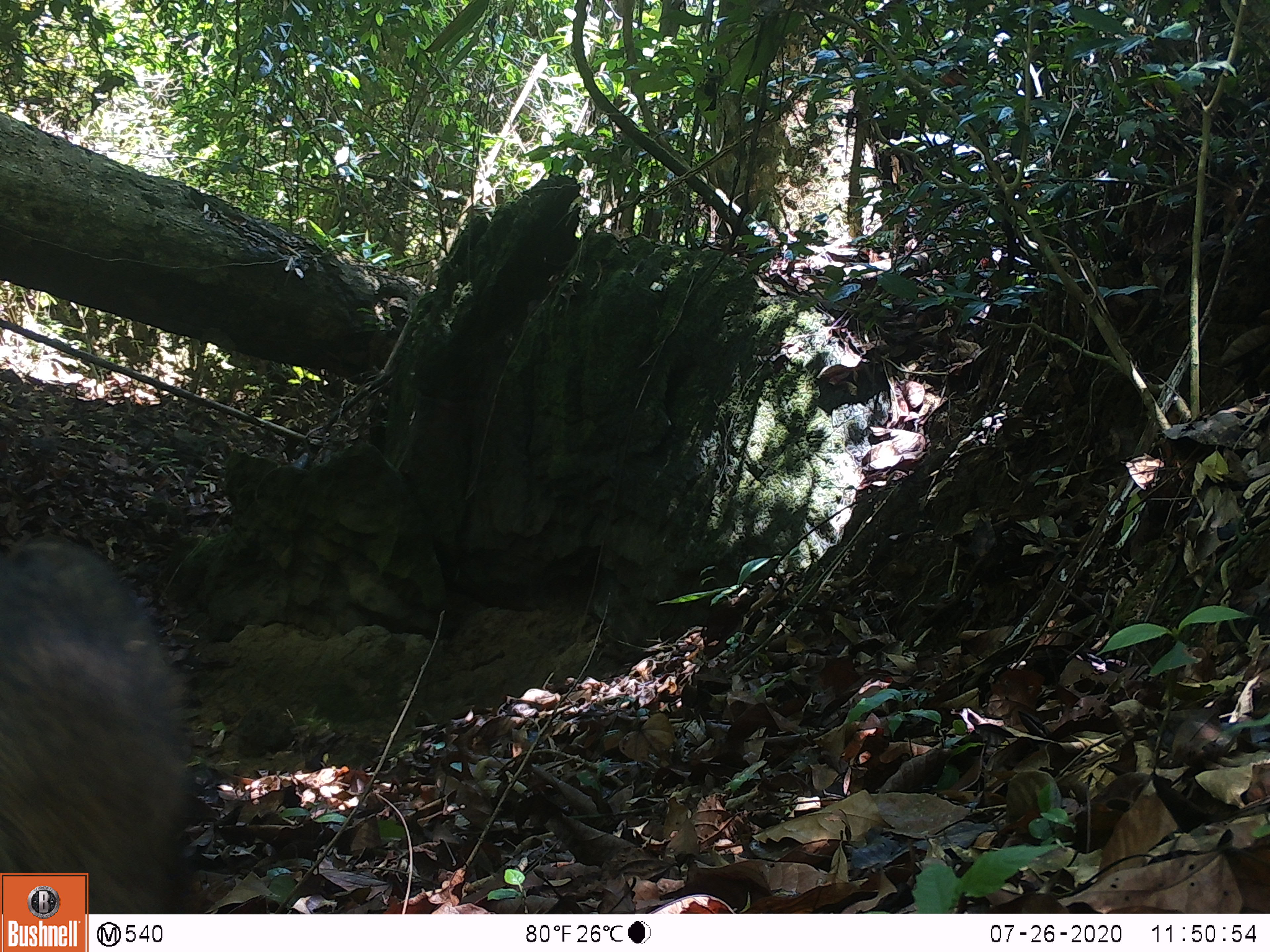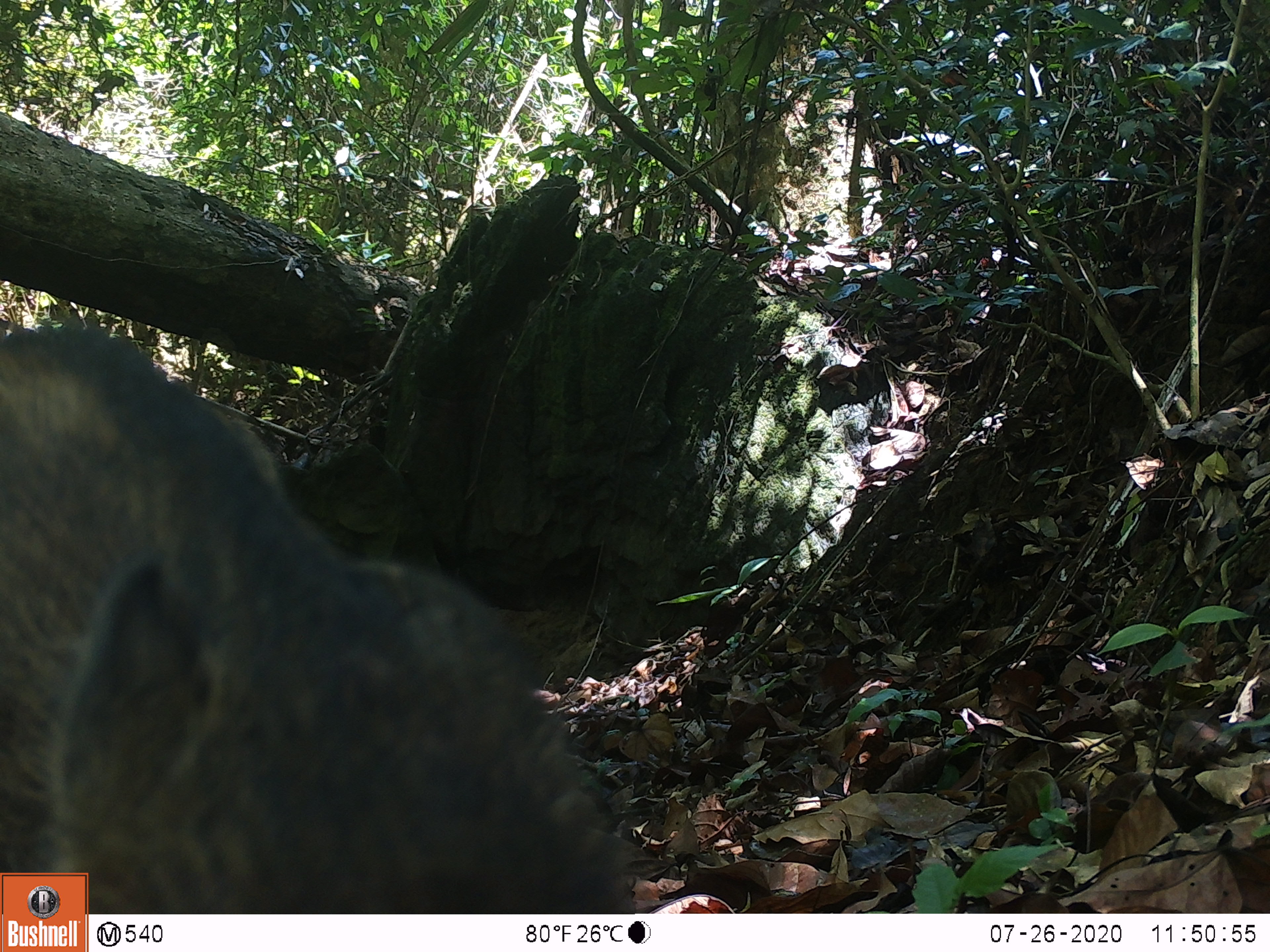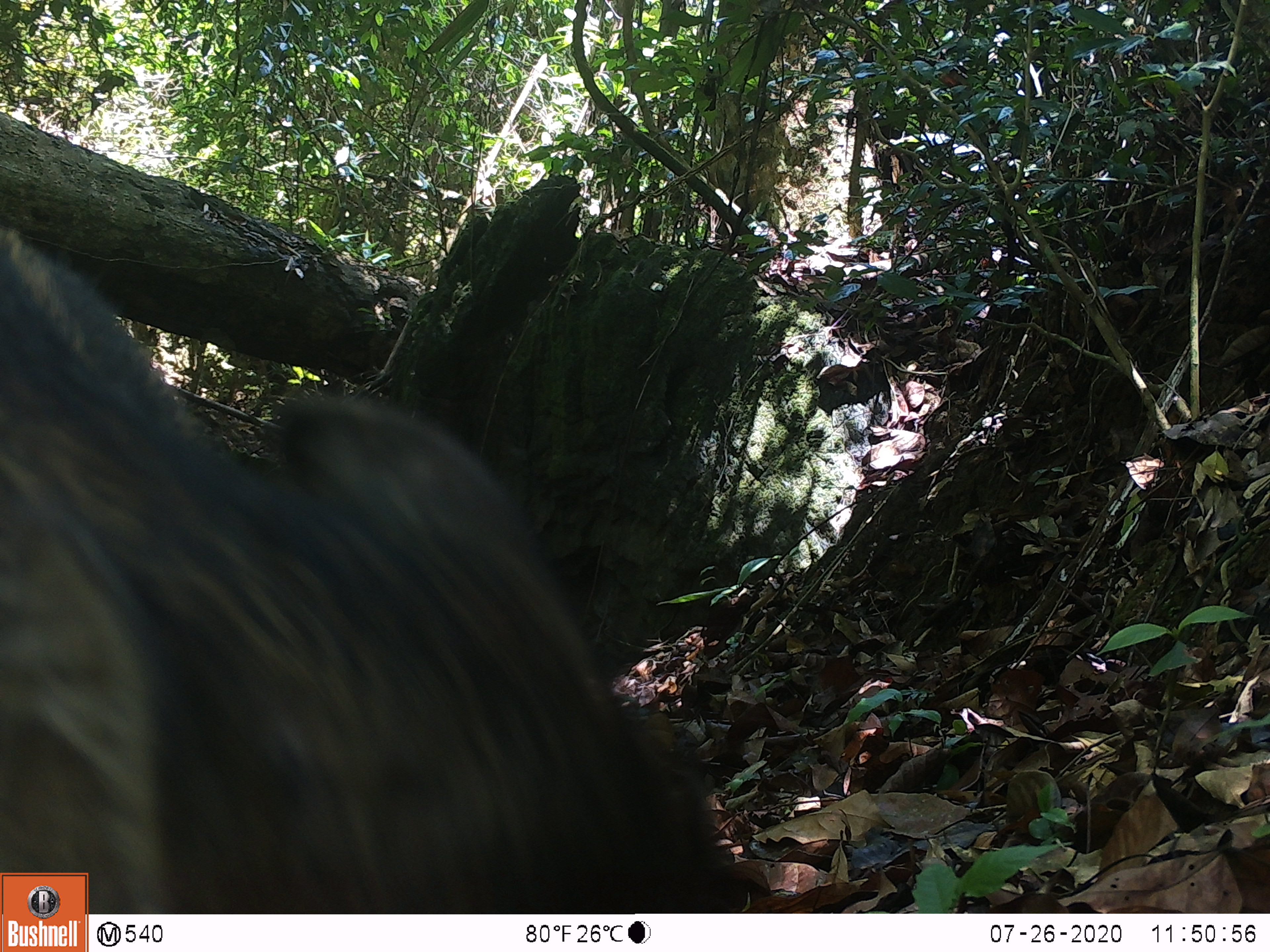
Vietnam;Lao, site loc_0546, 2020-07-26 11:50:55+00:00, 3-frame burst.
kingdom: Animalia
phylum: Chordata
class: Mammalia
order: Artiodactyla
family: Suidae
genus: Sus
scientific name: Sus scrofa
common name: eurasian wild pig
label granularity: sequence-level